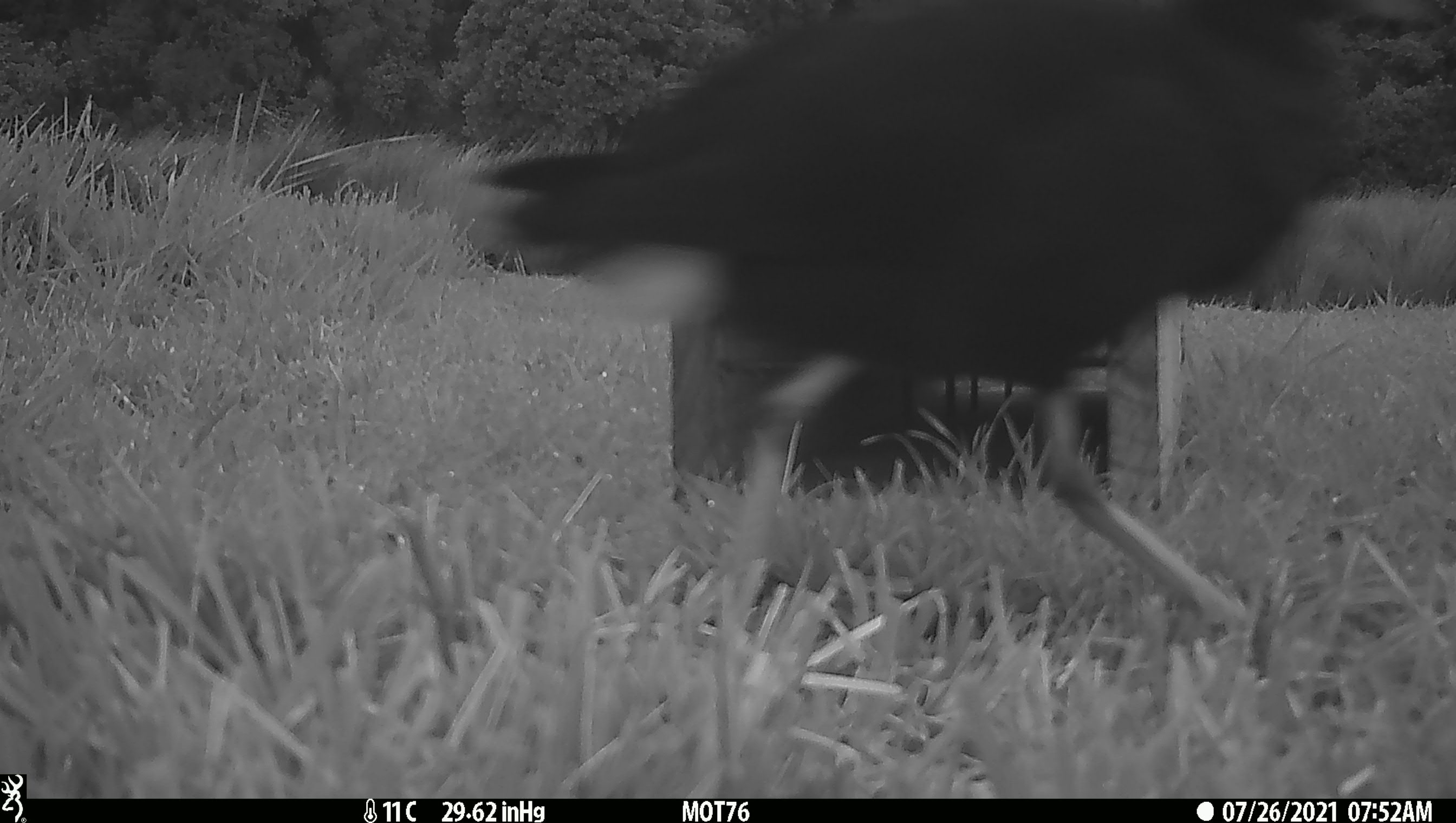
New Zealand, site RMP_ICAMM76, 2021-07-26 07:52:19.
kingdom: Animalia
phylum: Chordata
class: Aves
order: Gruiformes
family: Rallidae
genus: Porphyrio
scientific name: Porphyrio melanotus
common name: australasian swamphen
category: pukeko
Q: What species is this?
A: Pukeko (australasian swamphen) (Porphyrio melanotus).